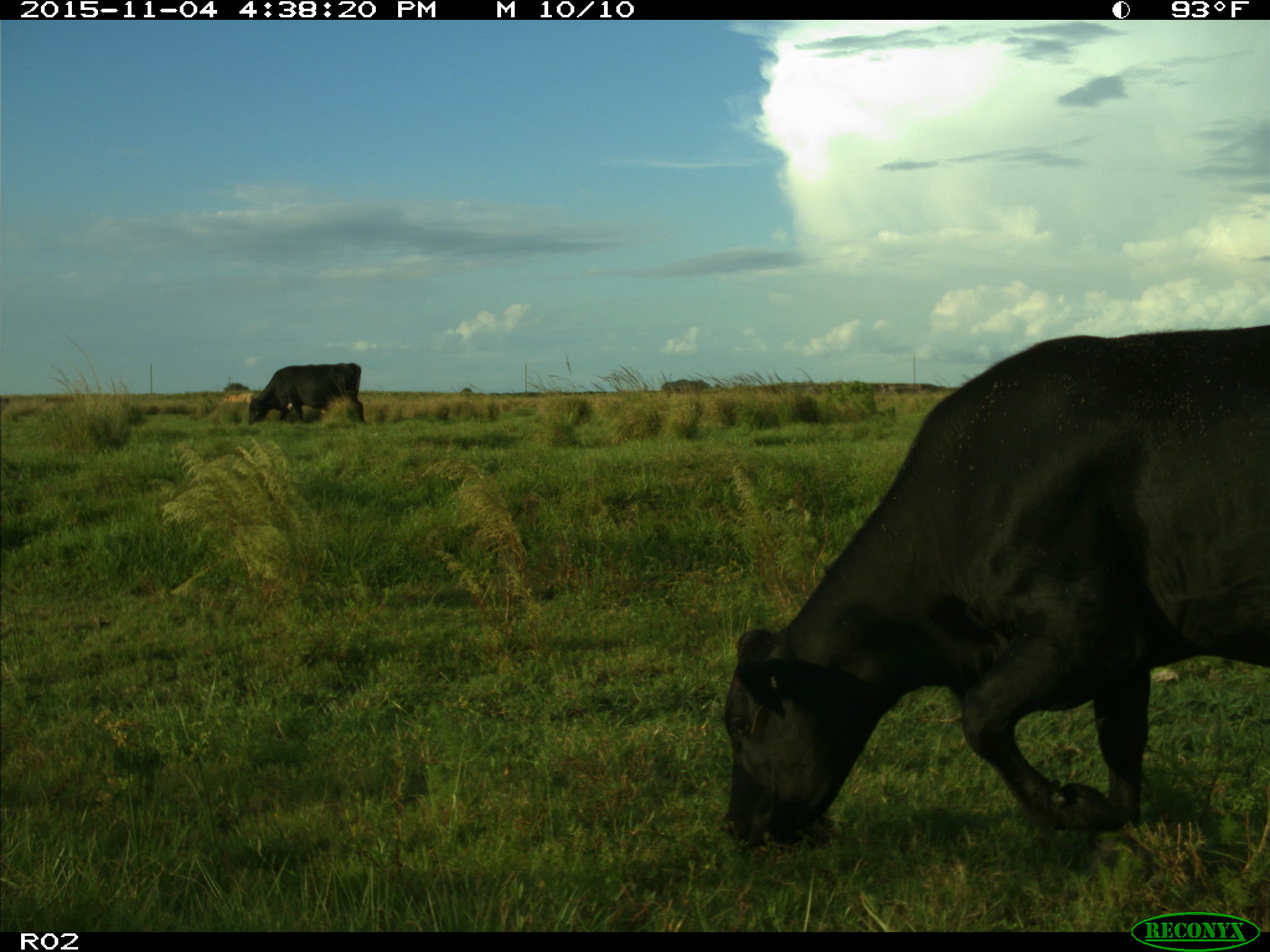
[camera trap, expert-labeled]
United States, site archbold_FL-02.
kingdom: Animalia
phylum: Chordata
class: Mammalia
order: Artiodactyla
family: Bovidae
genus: Bos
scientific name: Bos taurus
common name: domestic cow